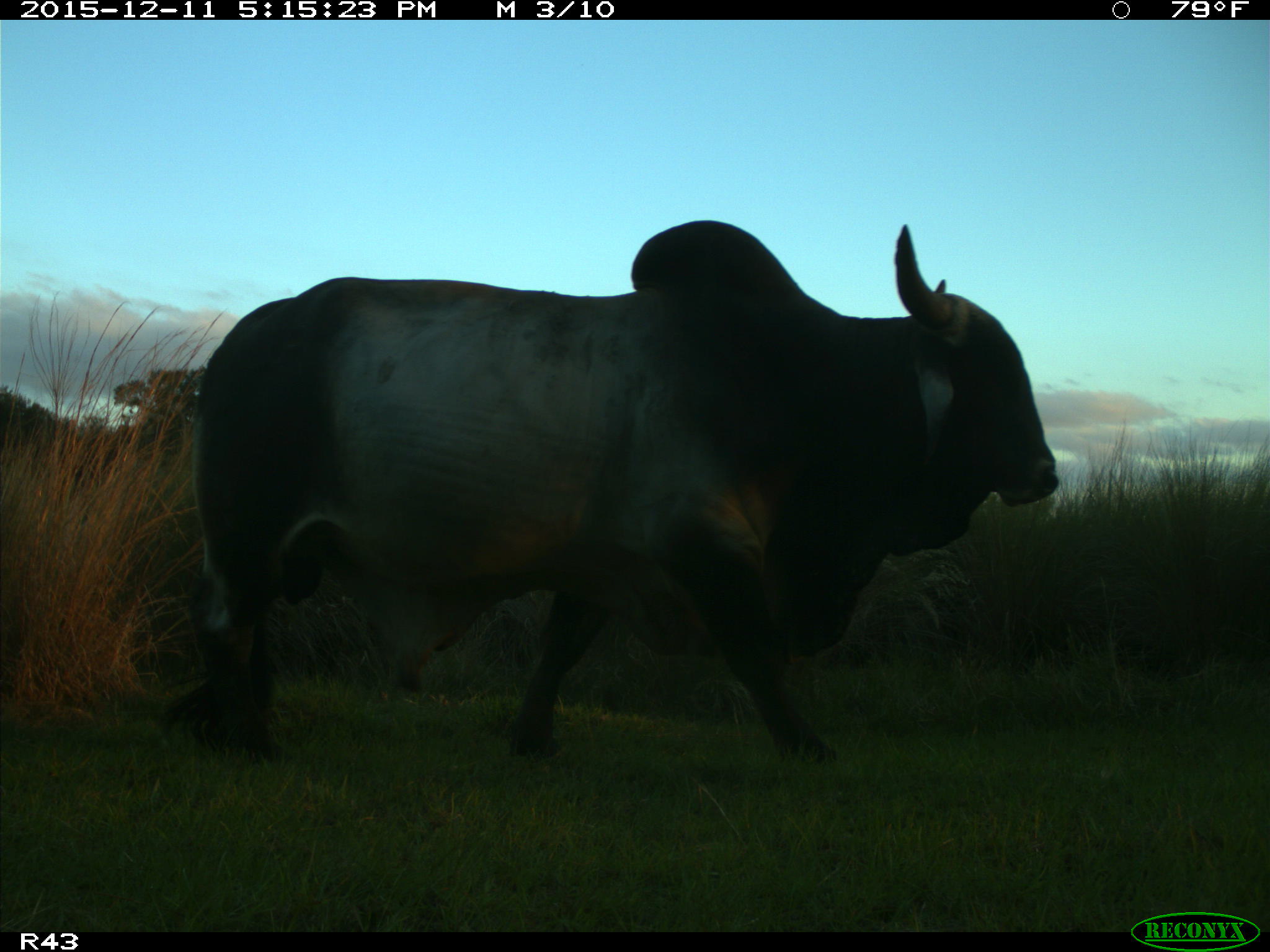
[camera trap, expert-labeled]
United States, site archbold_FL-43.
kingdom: Animalia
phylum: Chordata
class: Mammalia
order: Artiodactyla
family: Bovidae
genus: Bos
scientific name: Bos taurus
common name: domestic cow